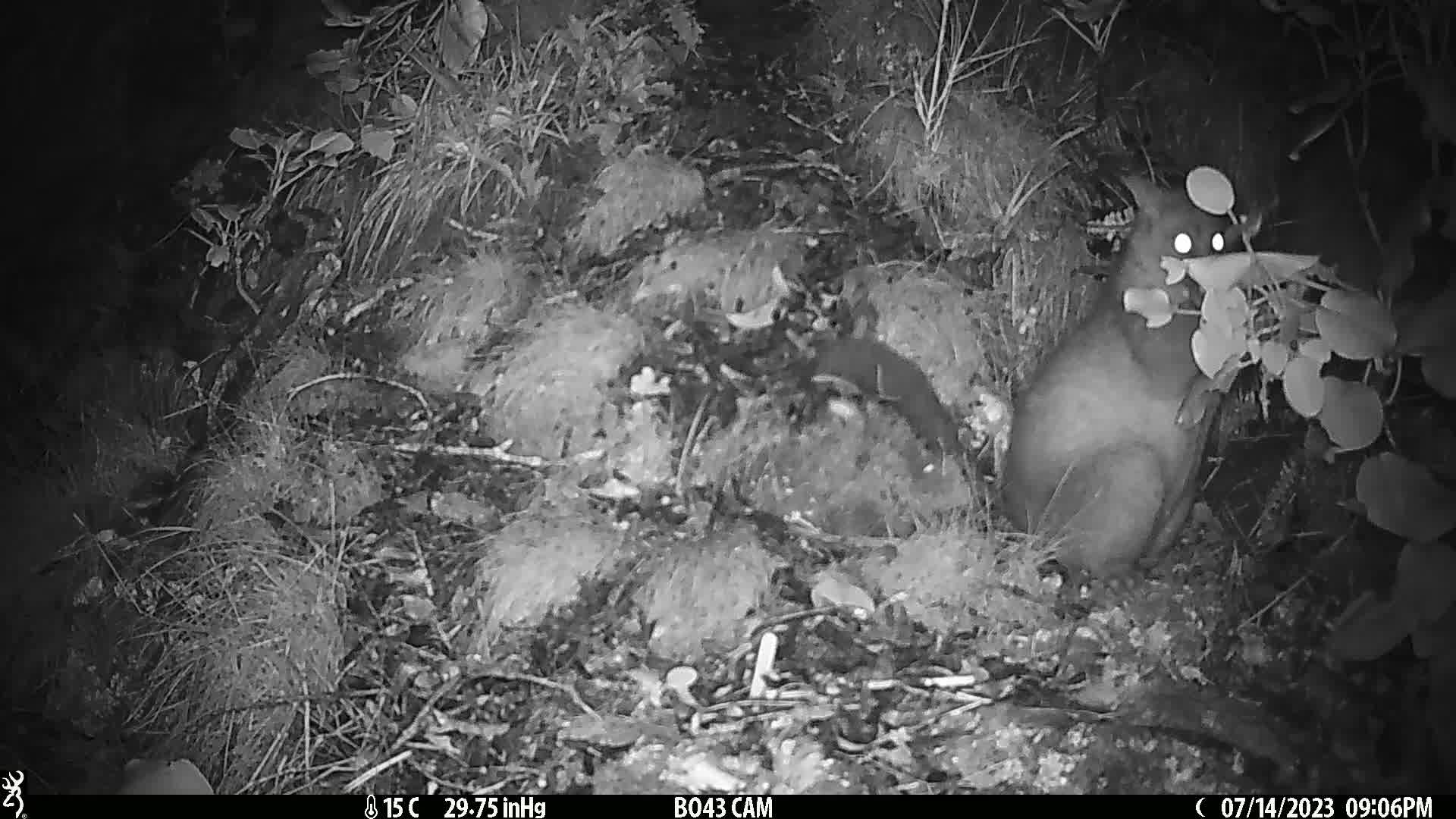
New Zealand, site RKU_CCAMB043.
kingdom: Animalia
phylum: Chordata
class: Mammalia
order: Diprotodontia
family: Phalangeridae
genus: Trichosurus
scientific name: Trichosurus vulpecula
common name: common brushtail possum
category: possum